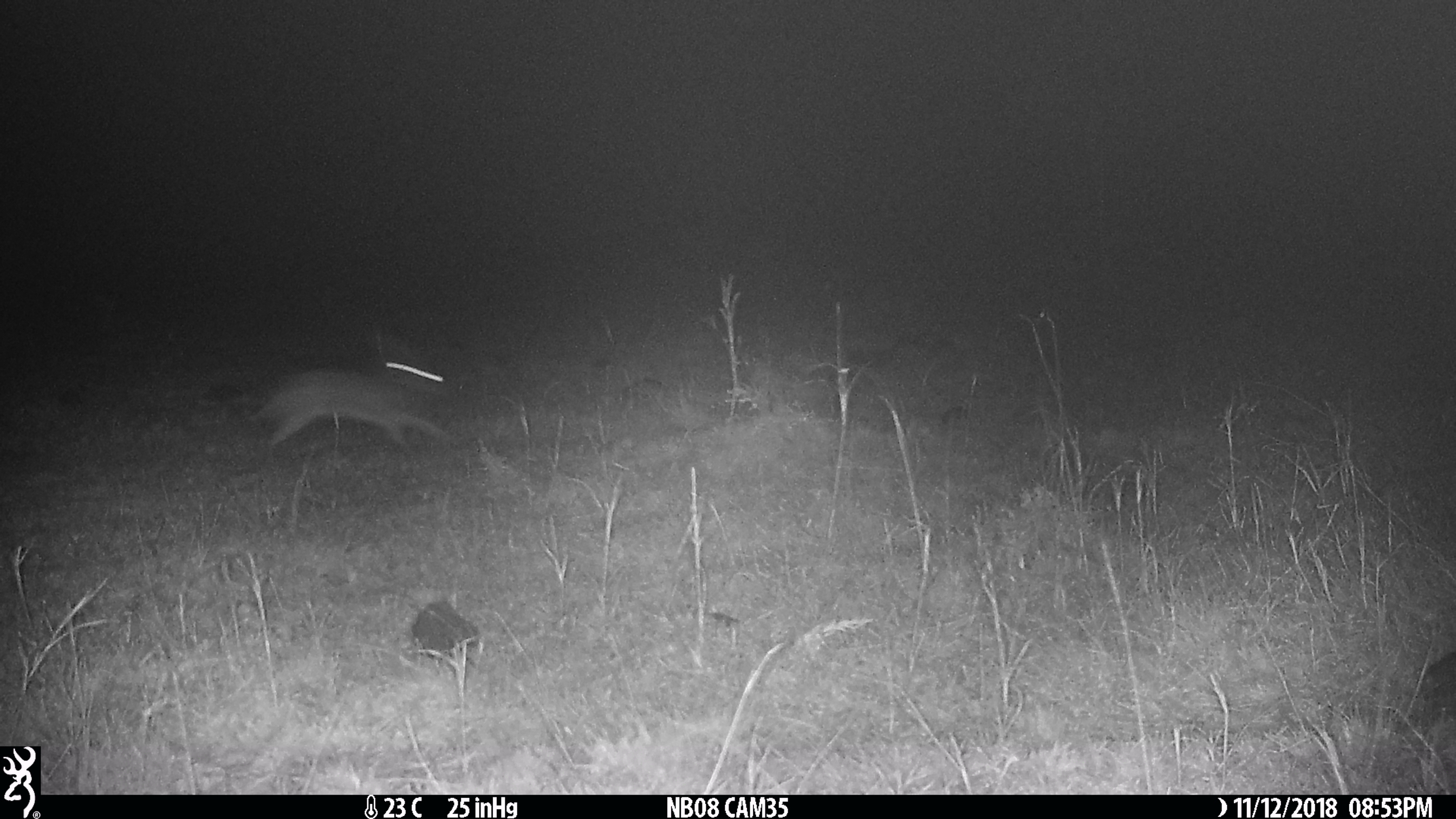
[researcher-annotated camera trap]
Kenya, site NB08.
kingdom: Animalia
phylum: Chordata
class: Mammalia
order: Lagomorpha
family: Leporidae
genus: Lepus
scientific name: Lepus capensis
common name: cape hare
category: hare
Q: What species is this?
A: Hare (cape hare) (Lepus capensis).